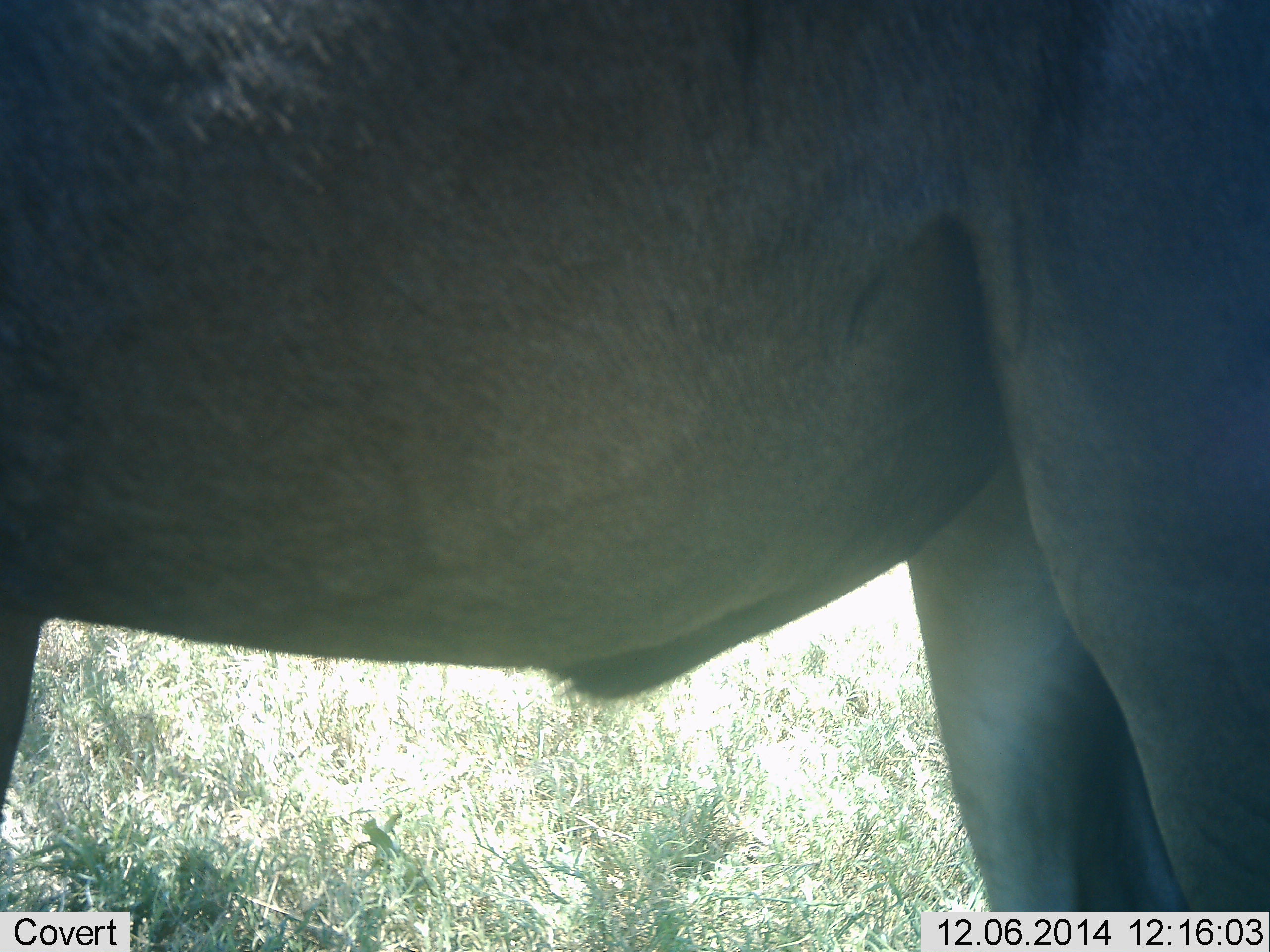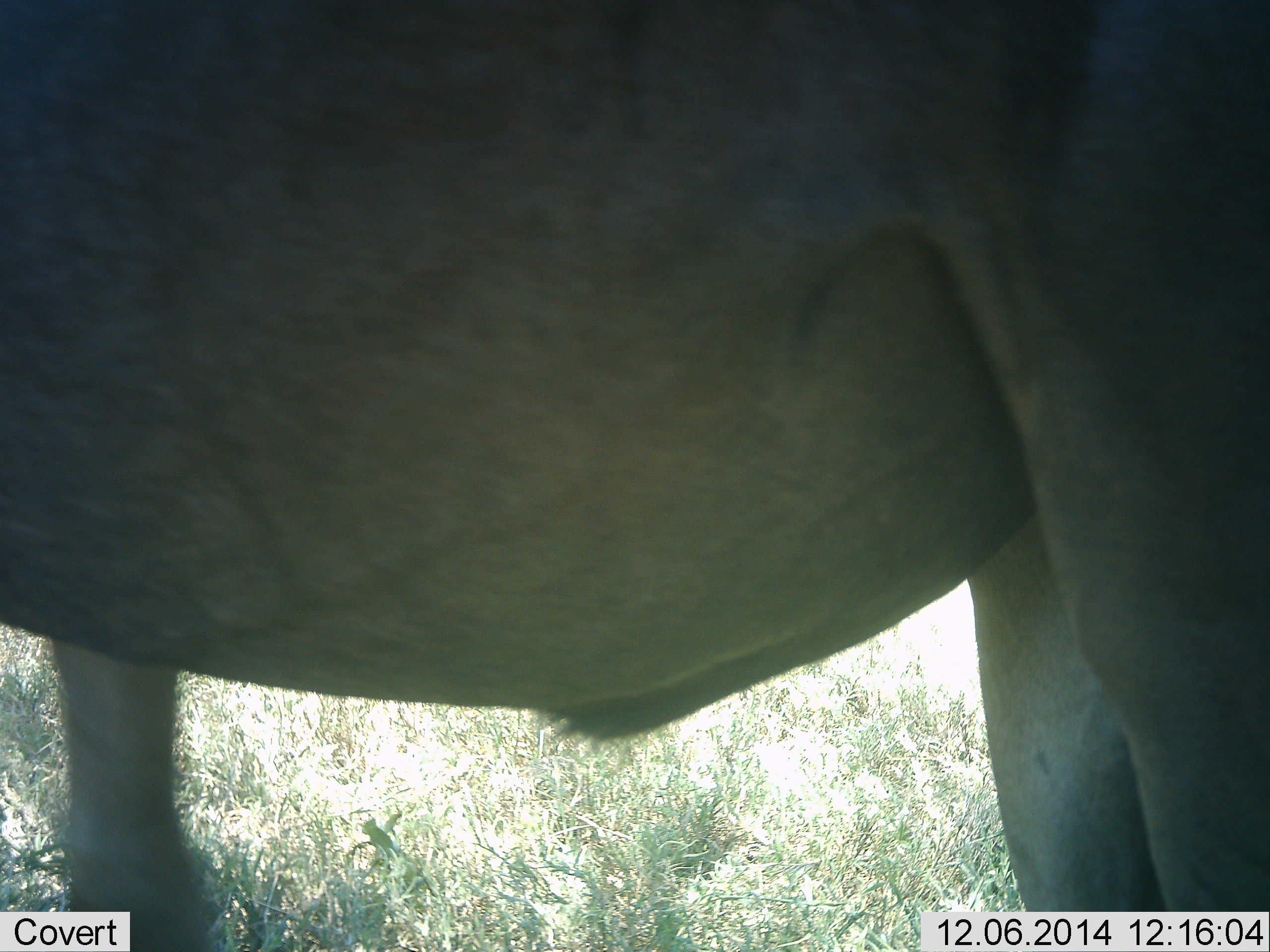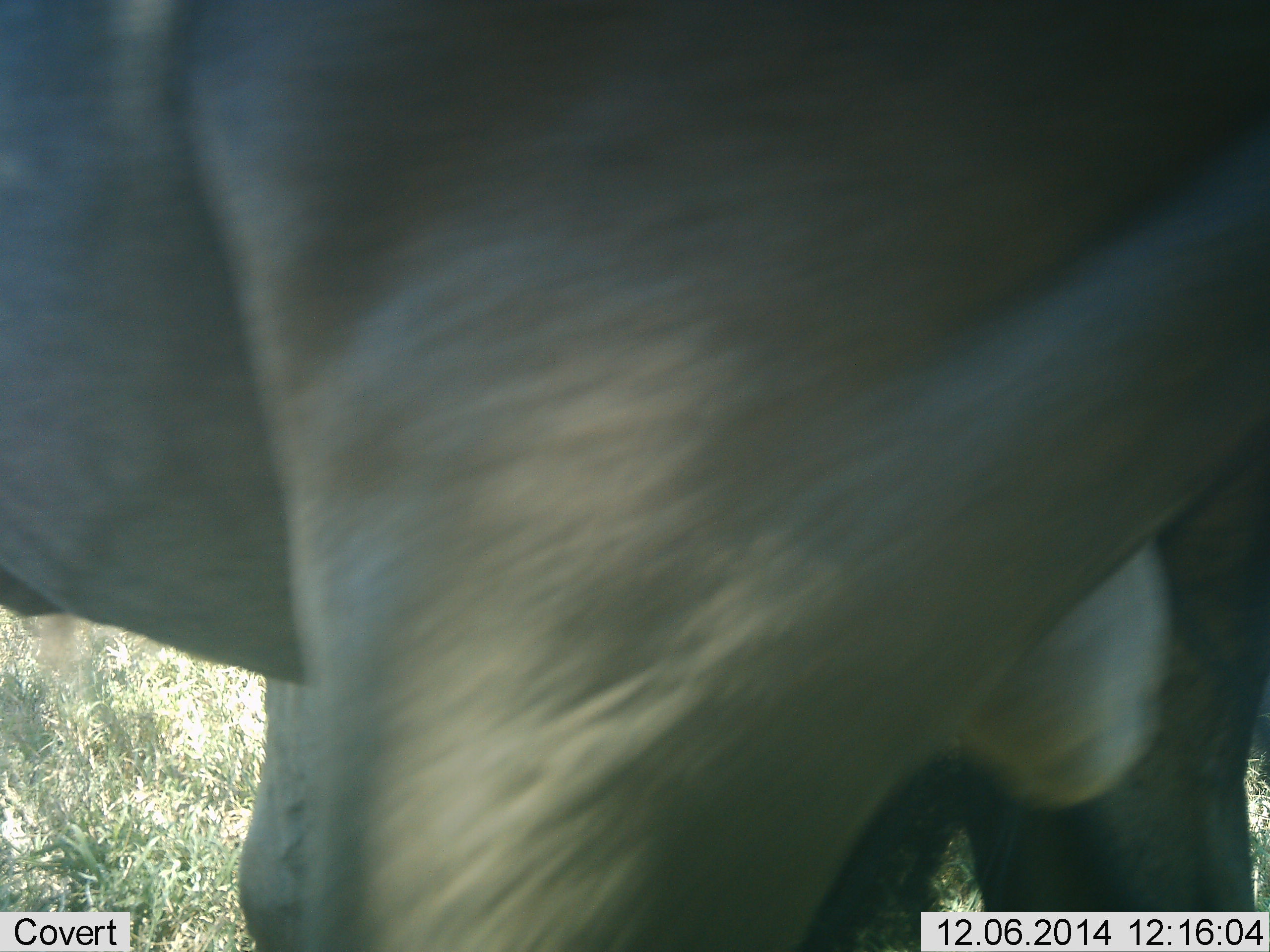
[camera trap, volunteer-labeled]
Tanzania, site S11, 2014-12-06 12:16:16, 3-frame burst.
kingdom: Animalia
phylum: Chordata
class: Mammalia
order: Artiodactyla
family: Bovidae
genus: Connochaetes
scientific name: Connochaetes taurinus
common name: blue wildebeest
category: wildebeest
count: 1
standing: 50%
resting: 0%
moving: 50%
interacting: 0%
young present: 0%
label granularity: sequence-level